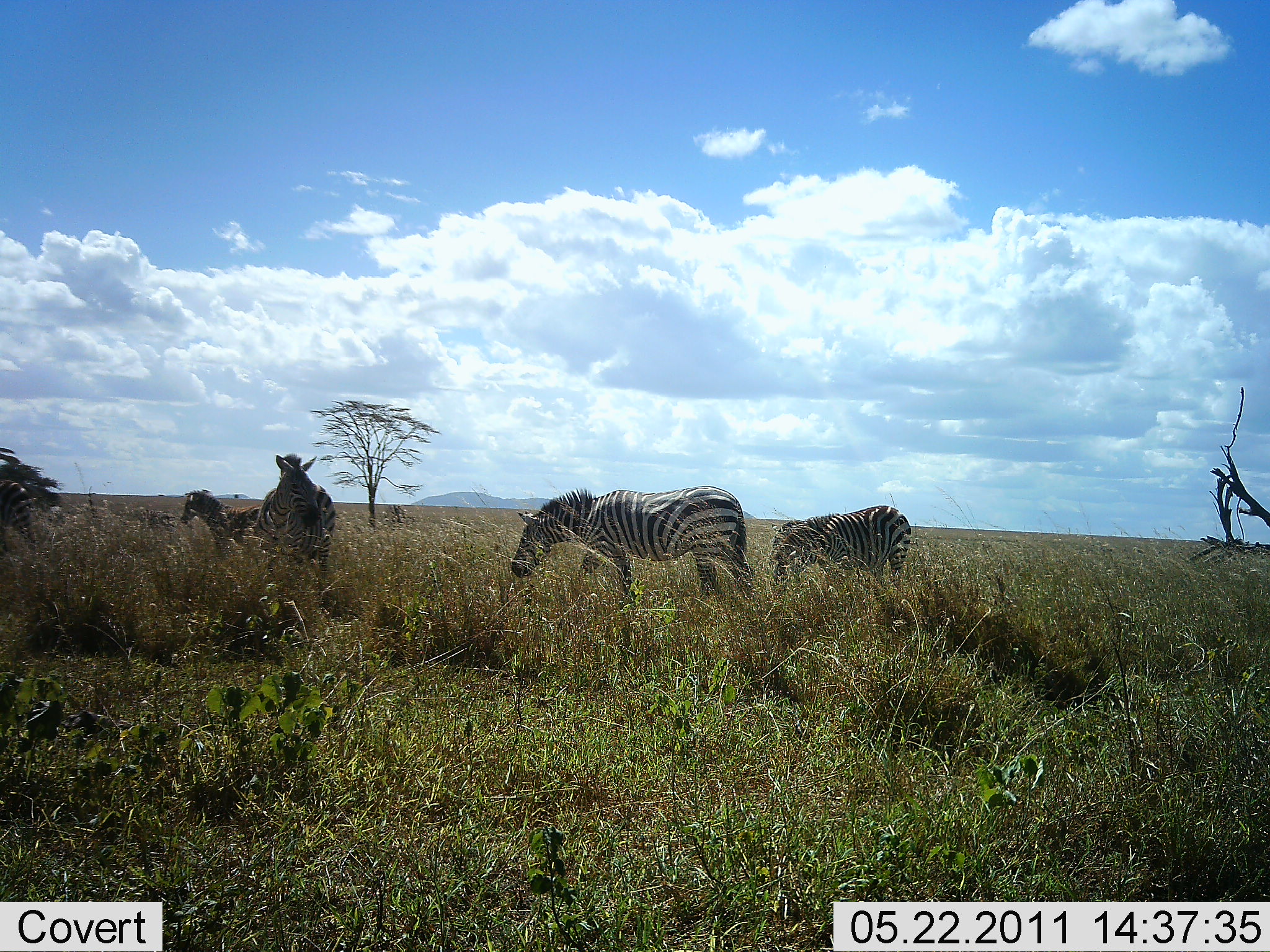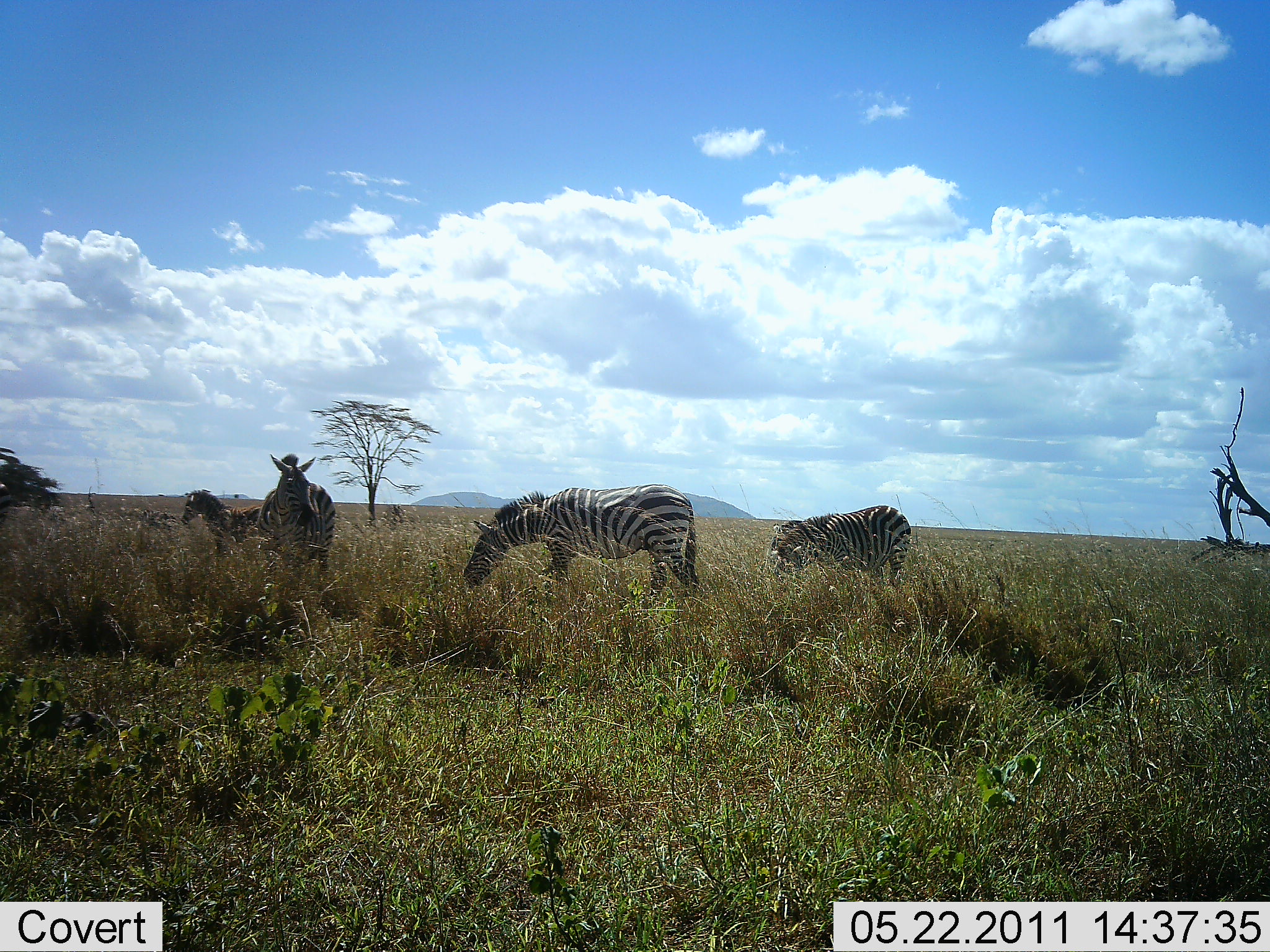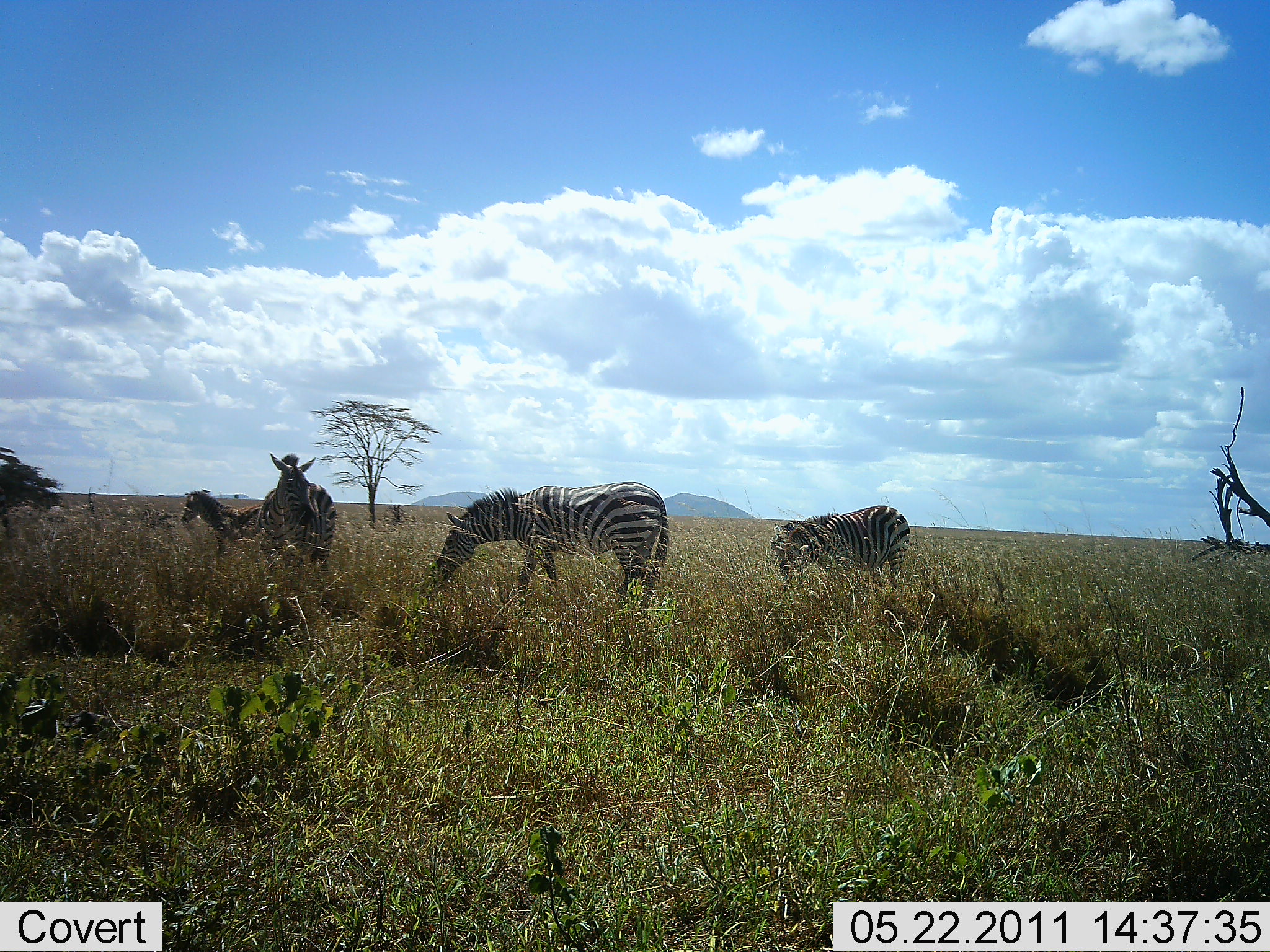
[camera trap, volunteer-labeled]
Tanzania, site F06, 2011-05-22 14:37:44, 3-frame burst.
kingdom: Animalia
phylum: Chordata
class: Mammalia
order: Perissodactyla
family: Equidae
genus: Equus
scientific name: Equus quagga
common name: plains zebra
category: zebra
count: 4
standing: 83%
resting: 0%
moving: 58%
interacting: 0%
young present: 25%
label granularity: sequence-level